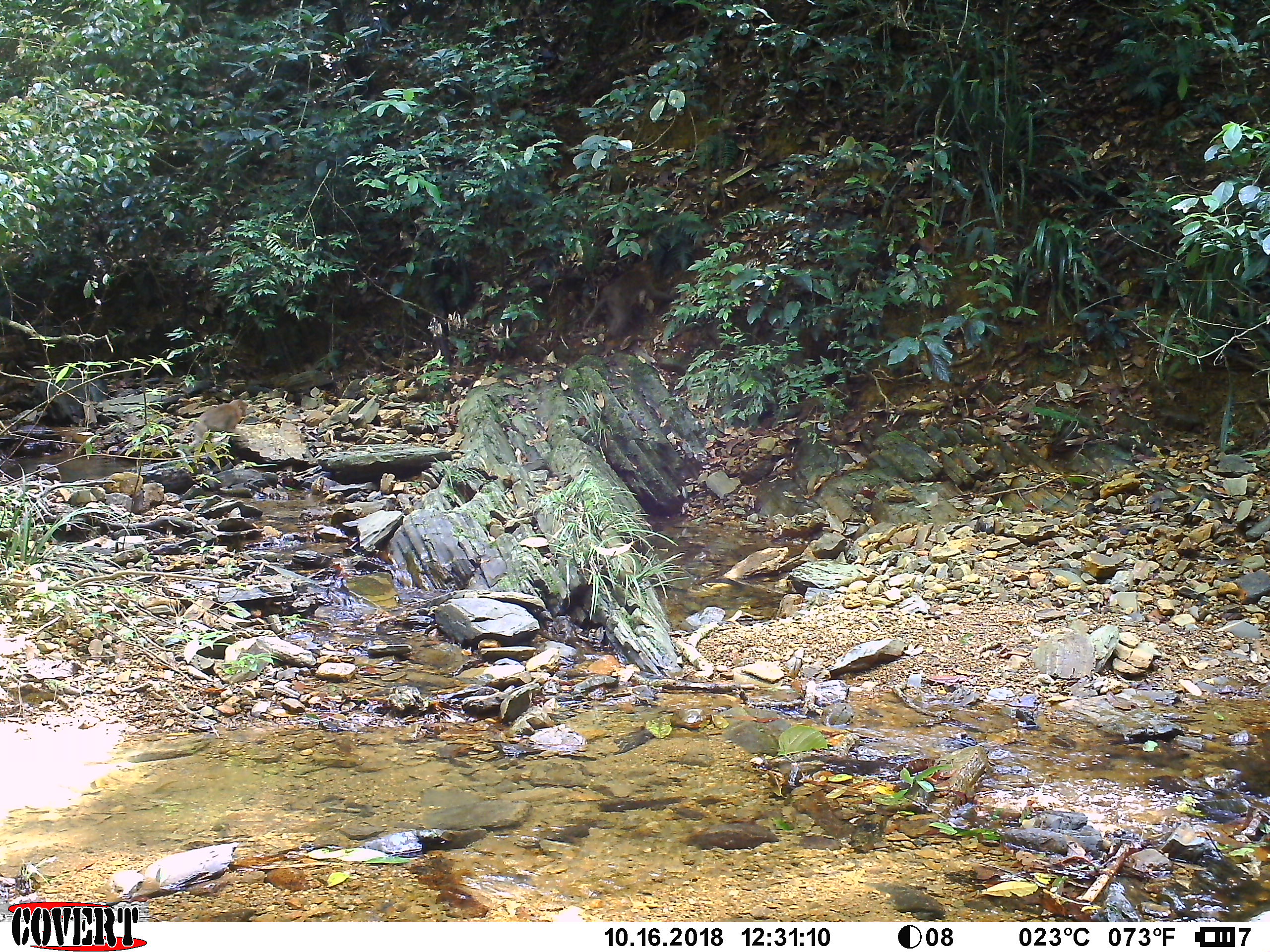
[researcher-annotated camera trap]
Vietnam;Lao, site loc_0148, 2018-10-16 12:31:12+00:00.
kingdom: Animalia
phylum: Chordata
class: Mammalia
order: Primates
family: Cercopithecidae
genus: Macaca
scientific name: Macaca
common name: macaques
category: assam or rhesus macaque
Assam or rhesus macaque (macaques) (Macaca). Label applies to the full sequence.